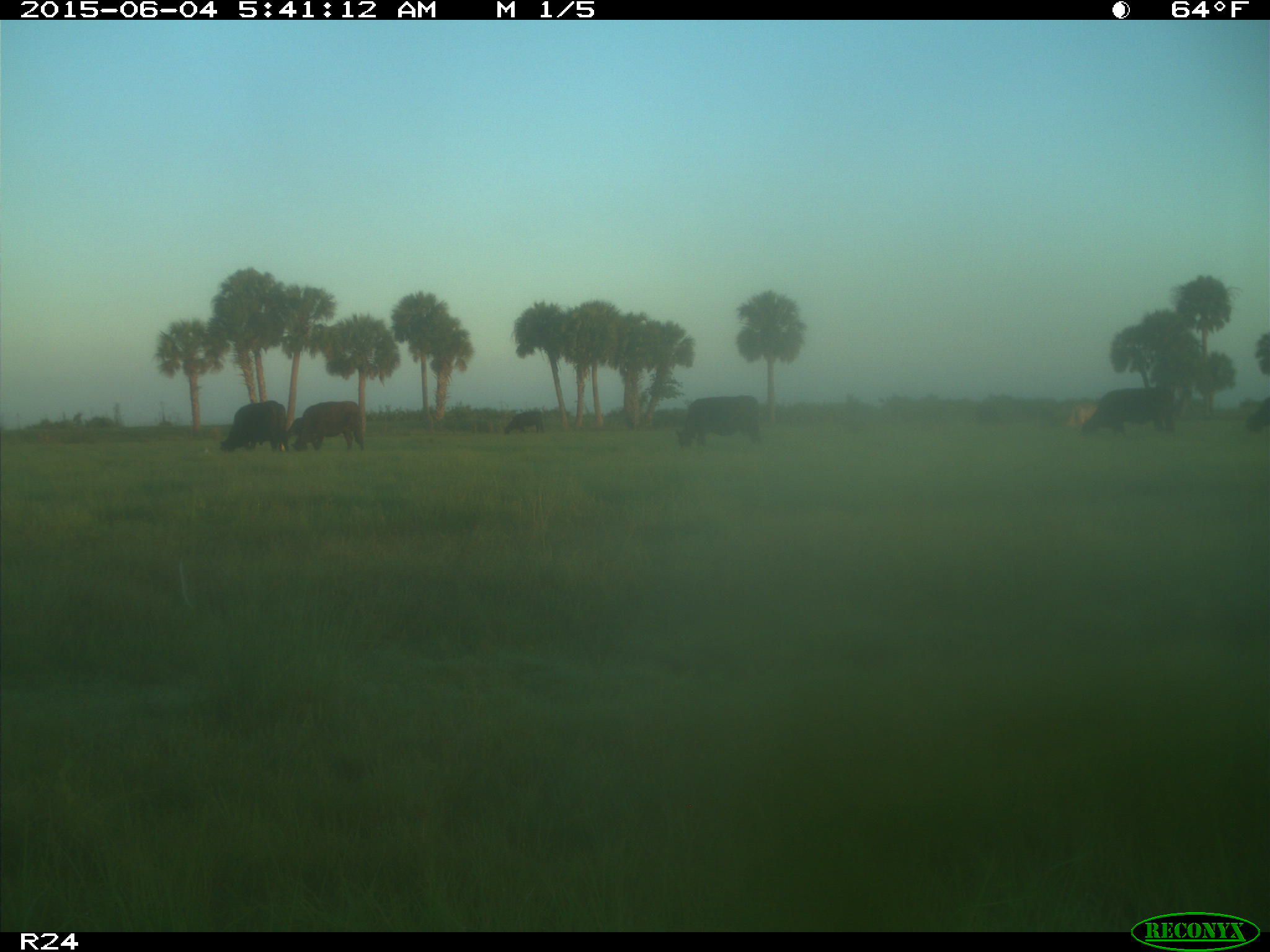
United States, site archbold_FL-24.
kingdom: Animalia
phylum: Chordata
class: Mammalia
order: Artiodactyla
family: Bovidae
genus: Bos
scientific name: Bos taurus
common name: domestic cow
Bos taurus (domestic cow).